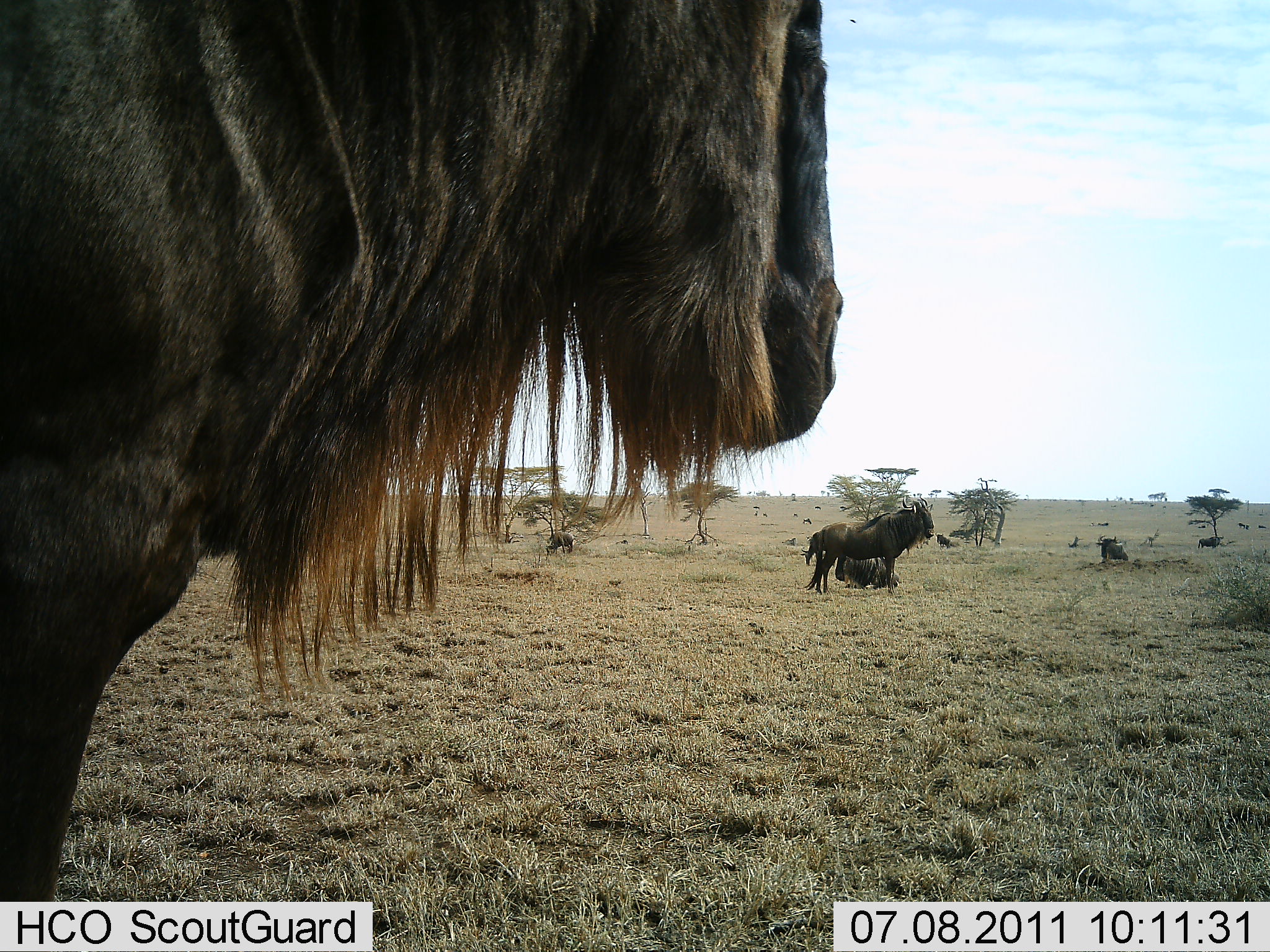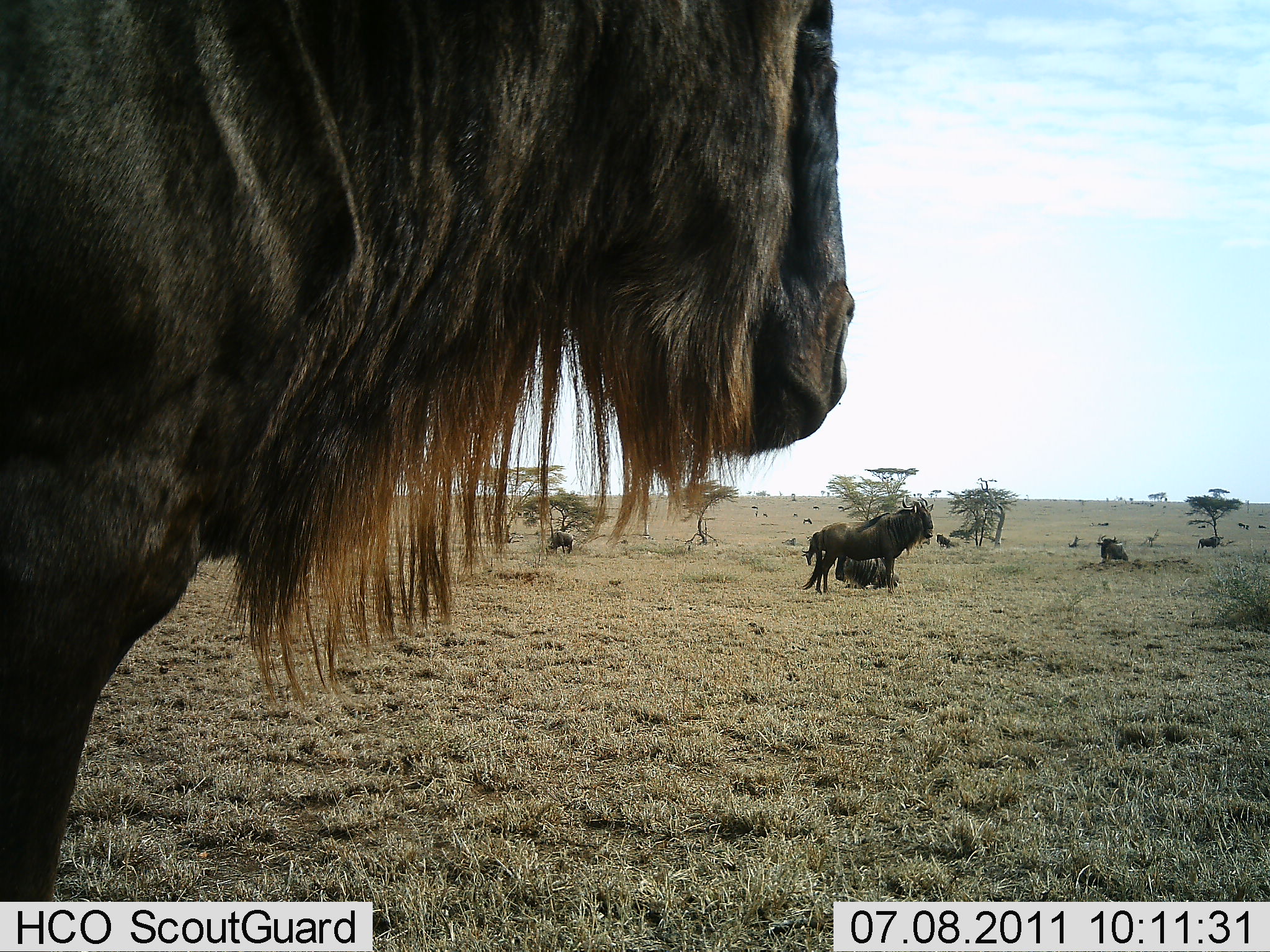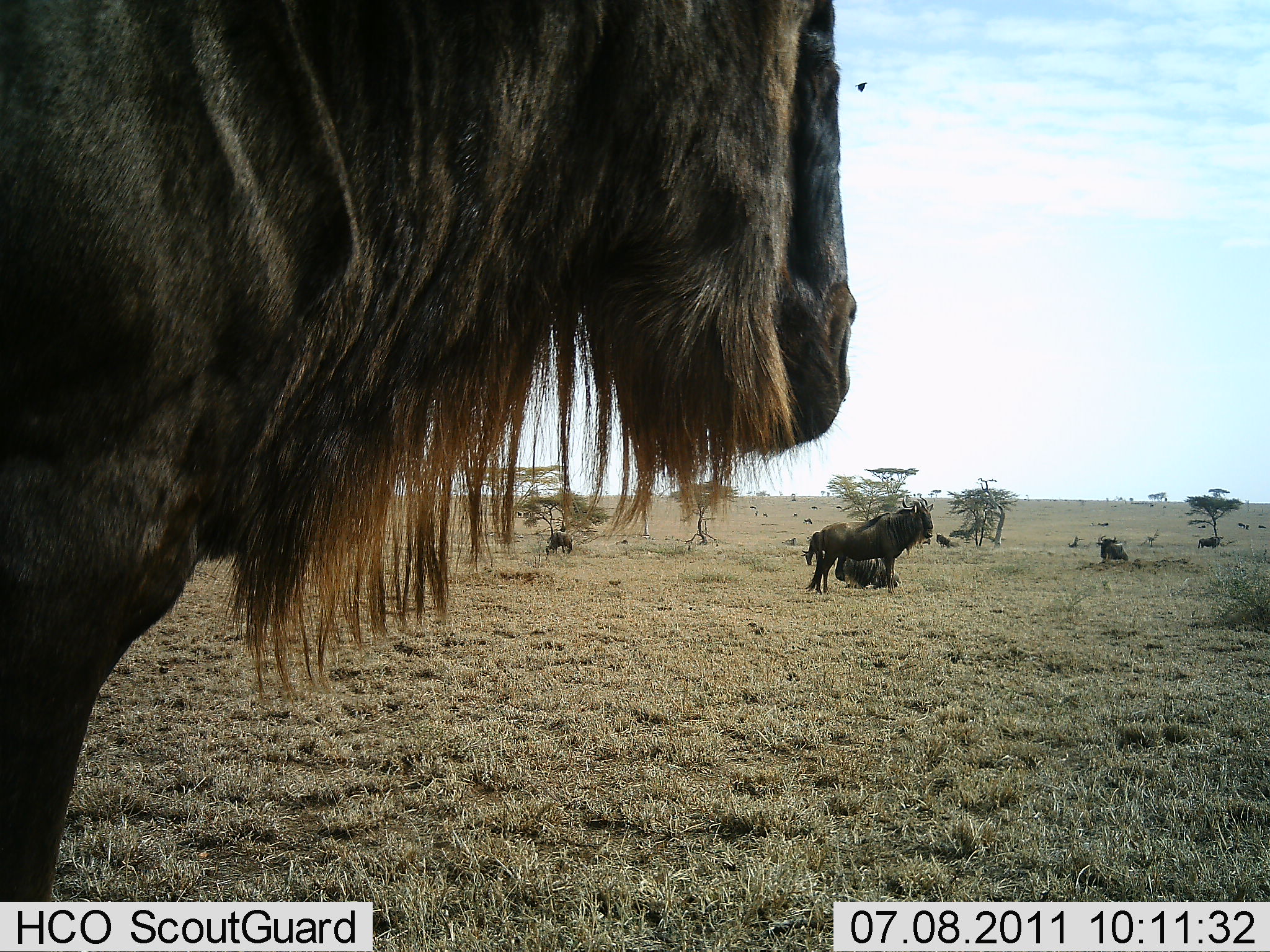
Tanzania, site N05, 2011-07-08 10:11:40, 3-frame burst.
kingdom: Animalia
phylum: Chordata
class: Mammalia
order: Artiodactyla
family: Bovidae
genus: Connochaetes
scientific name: Connochaetes taurinus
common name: blue wildebeest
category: wildebeest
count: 7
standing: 100%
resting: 92%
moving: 8%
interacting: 0%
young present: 0%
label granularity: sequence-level